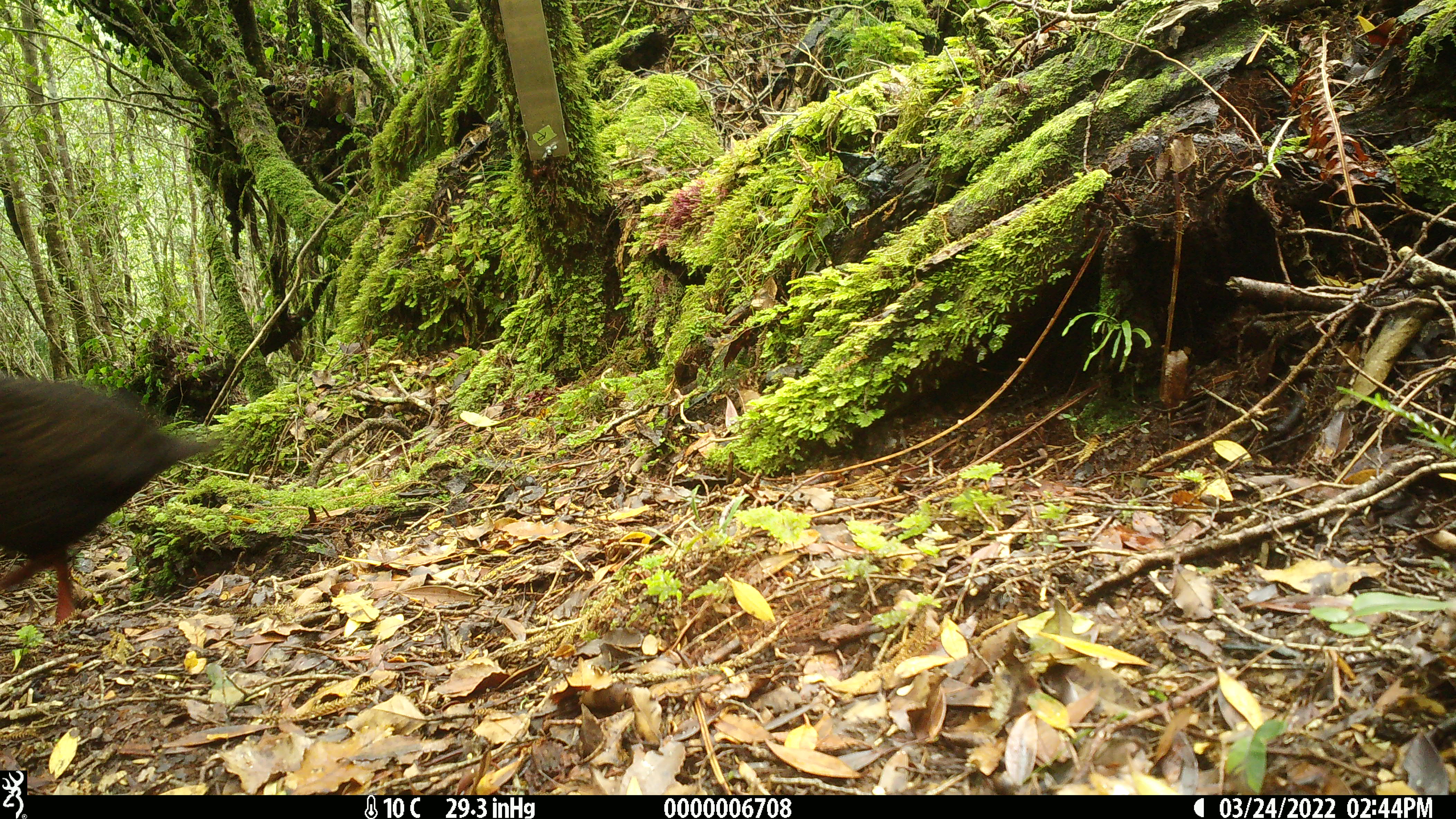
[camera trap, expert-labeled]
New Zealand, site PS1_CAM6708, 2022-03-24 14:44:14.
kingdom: Animalia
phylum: Chordata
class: Aves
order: Gruiformes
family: Rallidae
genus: Gallirallus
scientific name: Gallirallus australis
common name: weka